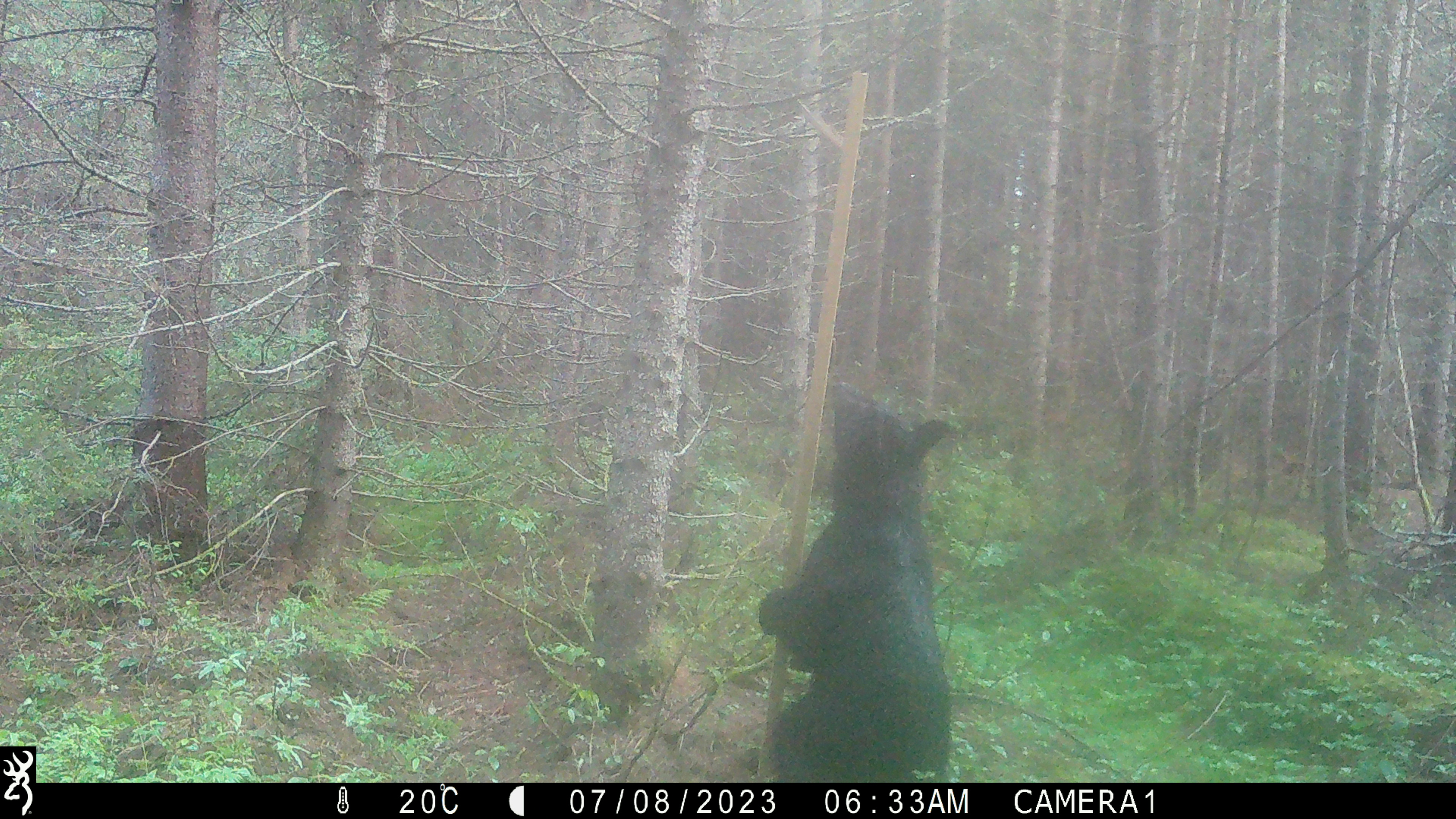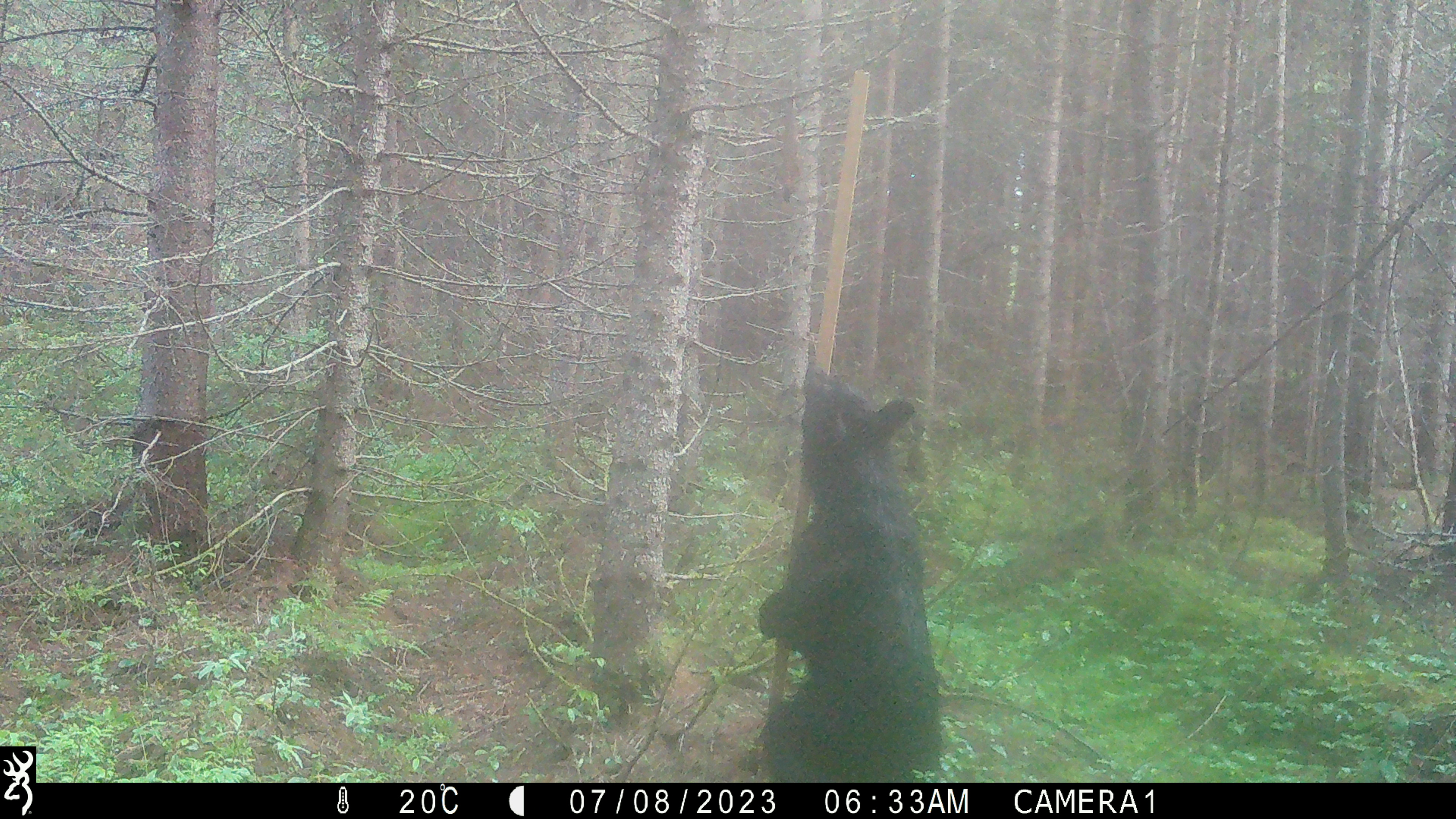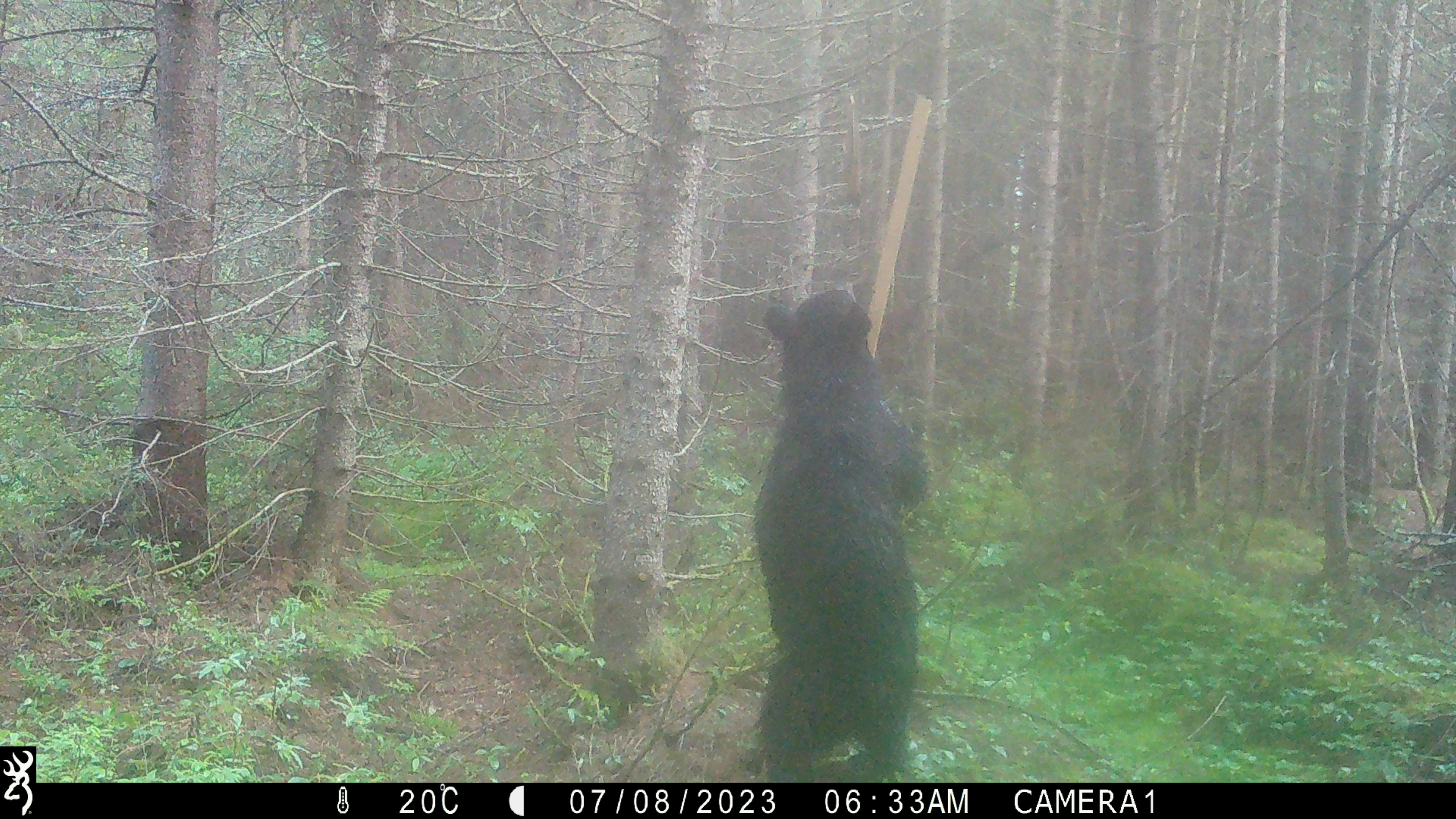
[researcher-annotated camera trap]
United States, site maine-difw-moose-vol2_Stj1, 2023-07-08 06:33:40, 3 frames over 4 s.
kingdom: Animalia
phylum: Chordata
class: Mammalia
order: Carnivora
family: Ursidae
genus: Ursus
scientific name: Ursus americanus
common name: black bear